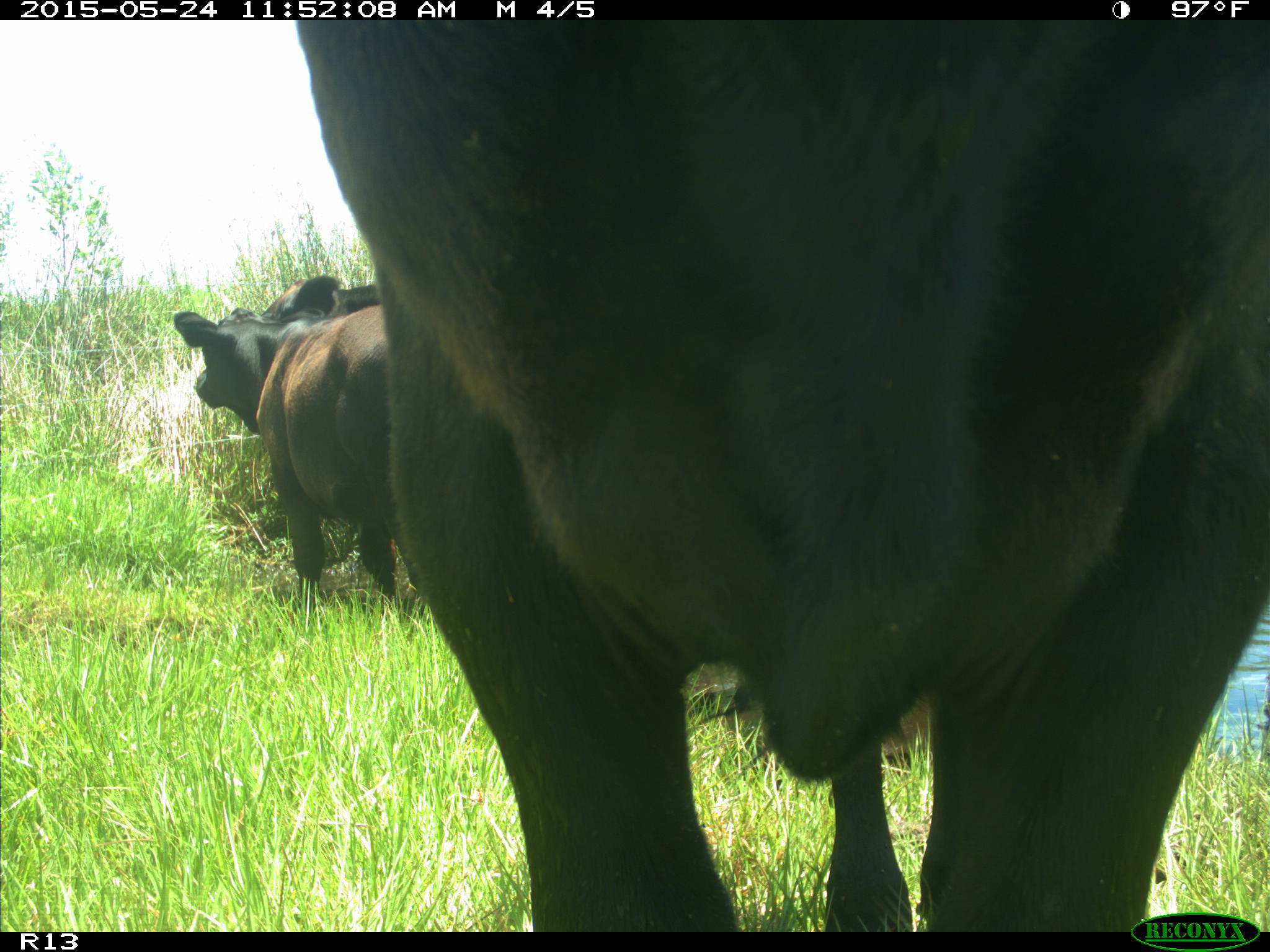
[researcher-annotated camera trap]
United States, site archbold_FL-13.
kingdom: Animalia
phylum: Chordata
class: Mammalia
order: Artiodactyla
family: Bovidae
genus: Bos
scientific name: Bos taurus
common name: domestic cow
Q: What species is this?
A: Bos taurus (domestic cow).